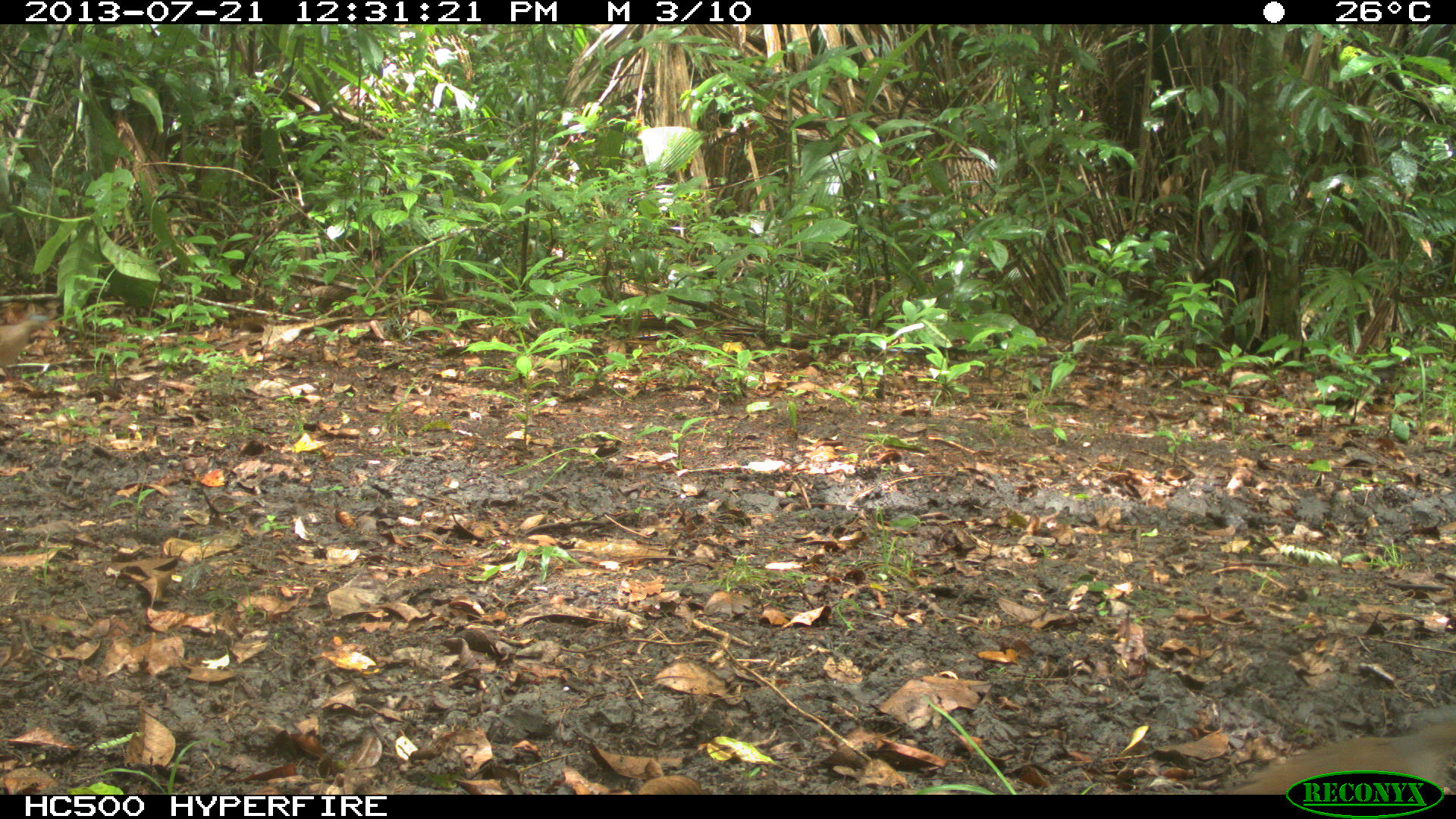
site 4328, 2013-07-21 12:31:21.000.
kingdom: Animalia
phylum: Chordata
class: Aves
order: Columbiformes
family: Columbidae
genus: Leptotila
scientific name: Leptotila plumbeiceps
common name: gray-headed dove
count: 2